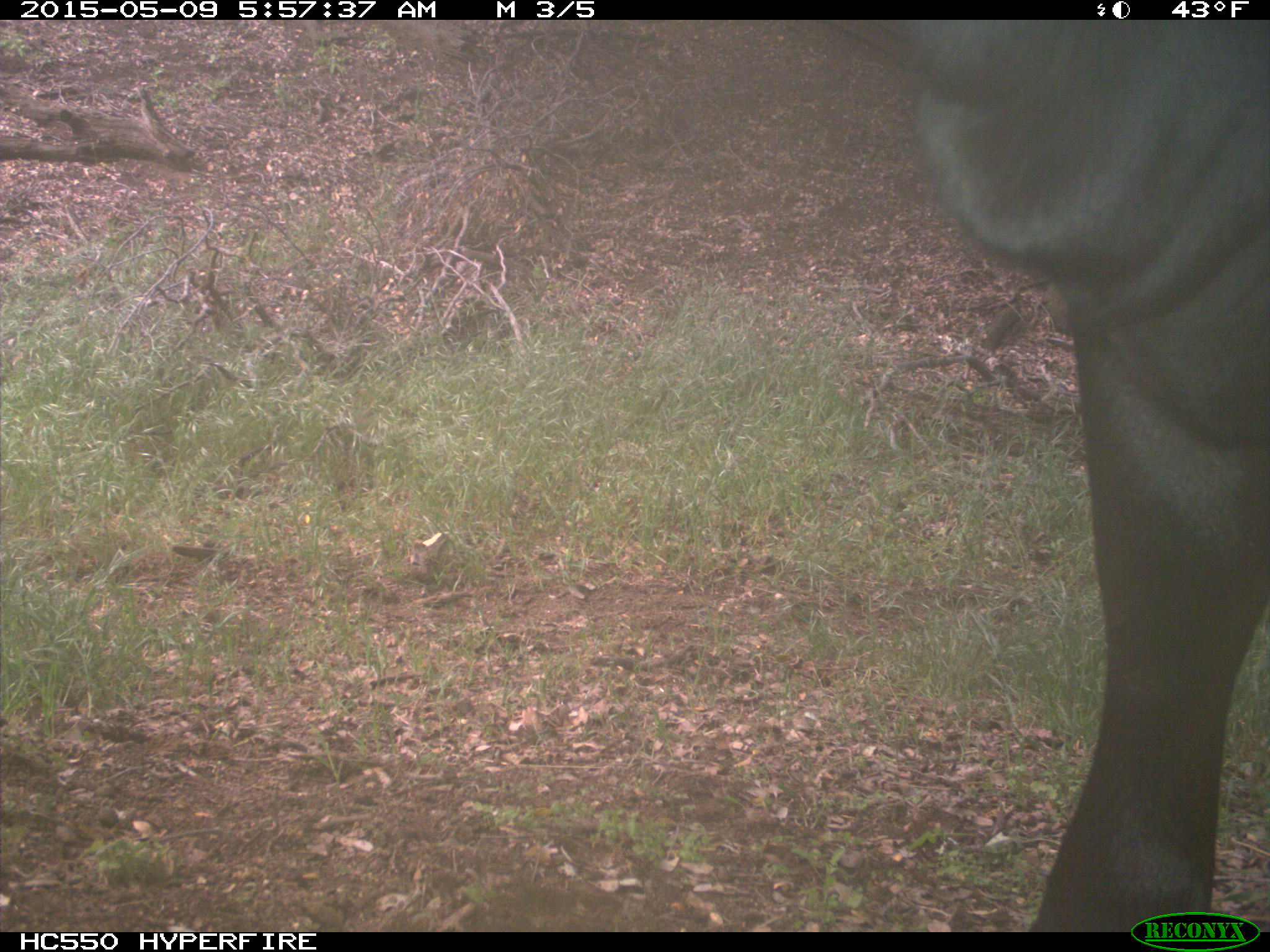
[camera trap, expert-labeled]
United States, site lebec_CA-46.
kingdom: Animalia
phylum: Chordata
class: Mammalia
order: Artiodactyla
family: Bovidae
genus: Bos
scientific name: Bos taurus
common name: domestic cow